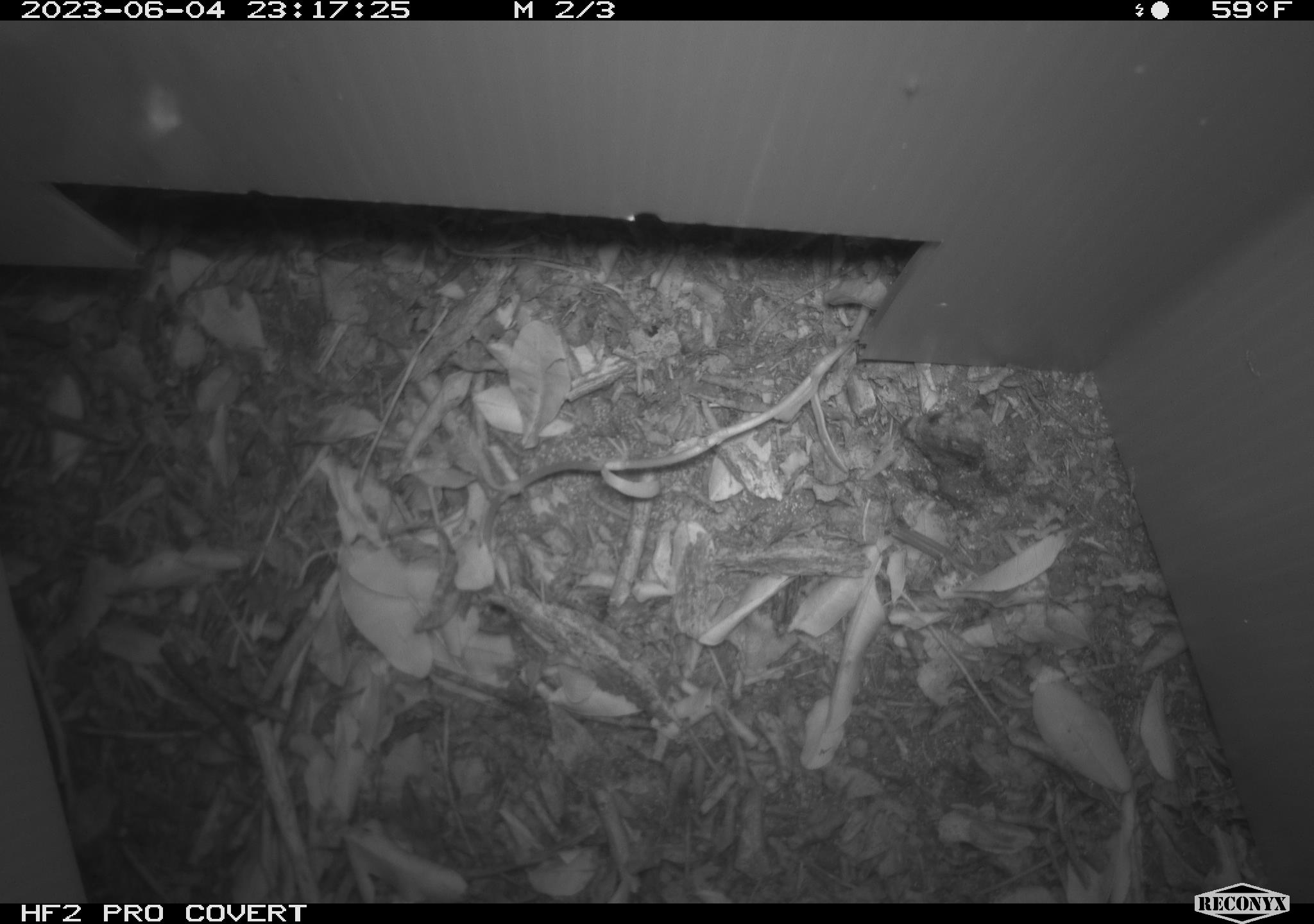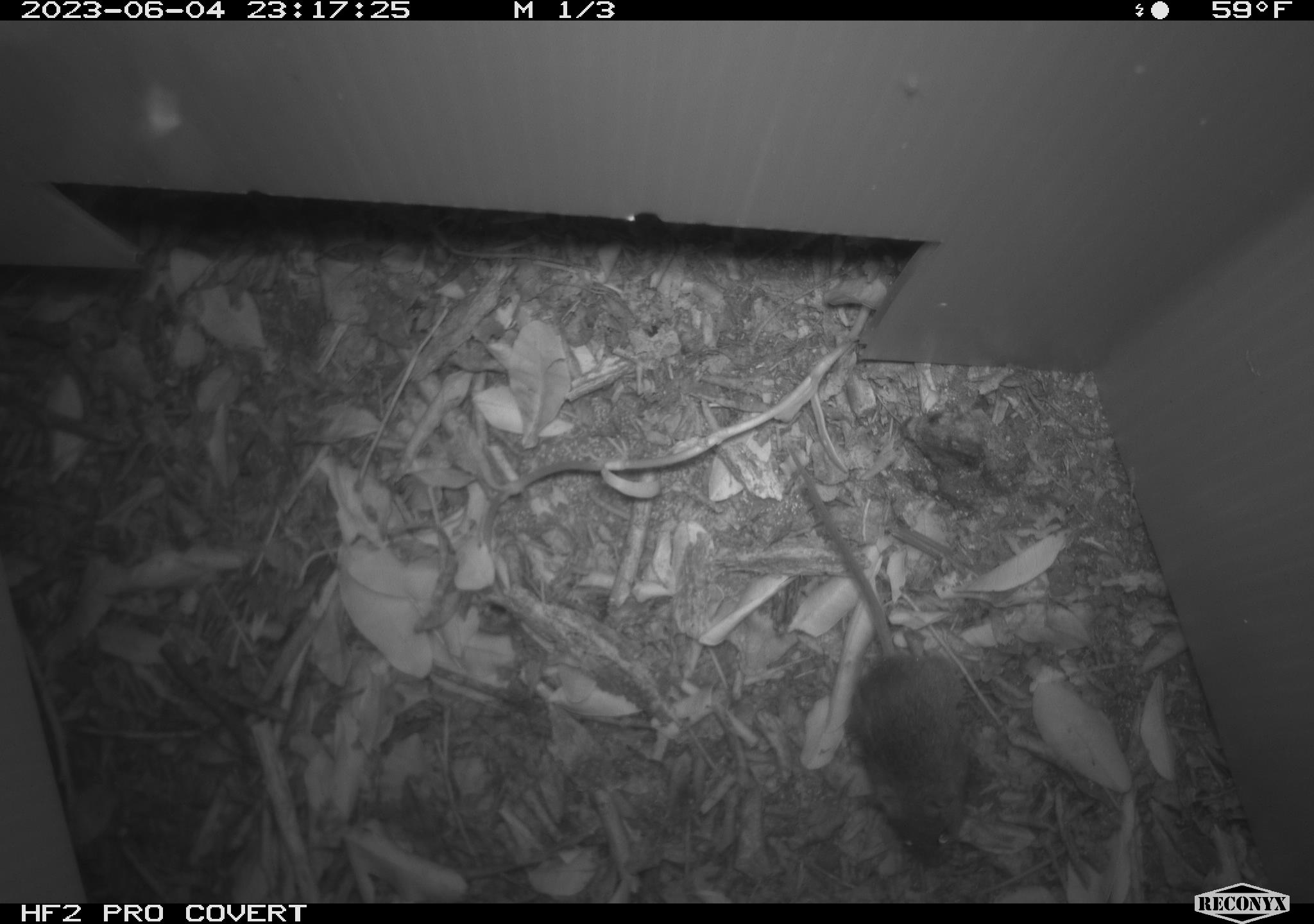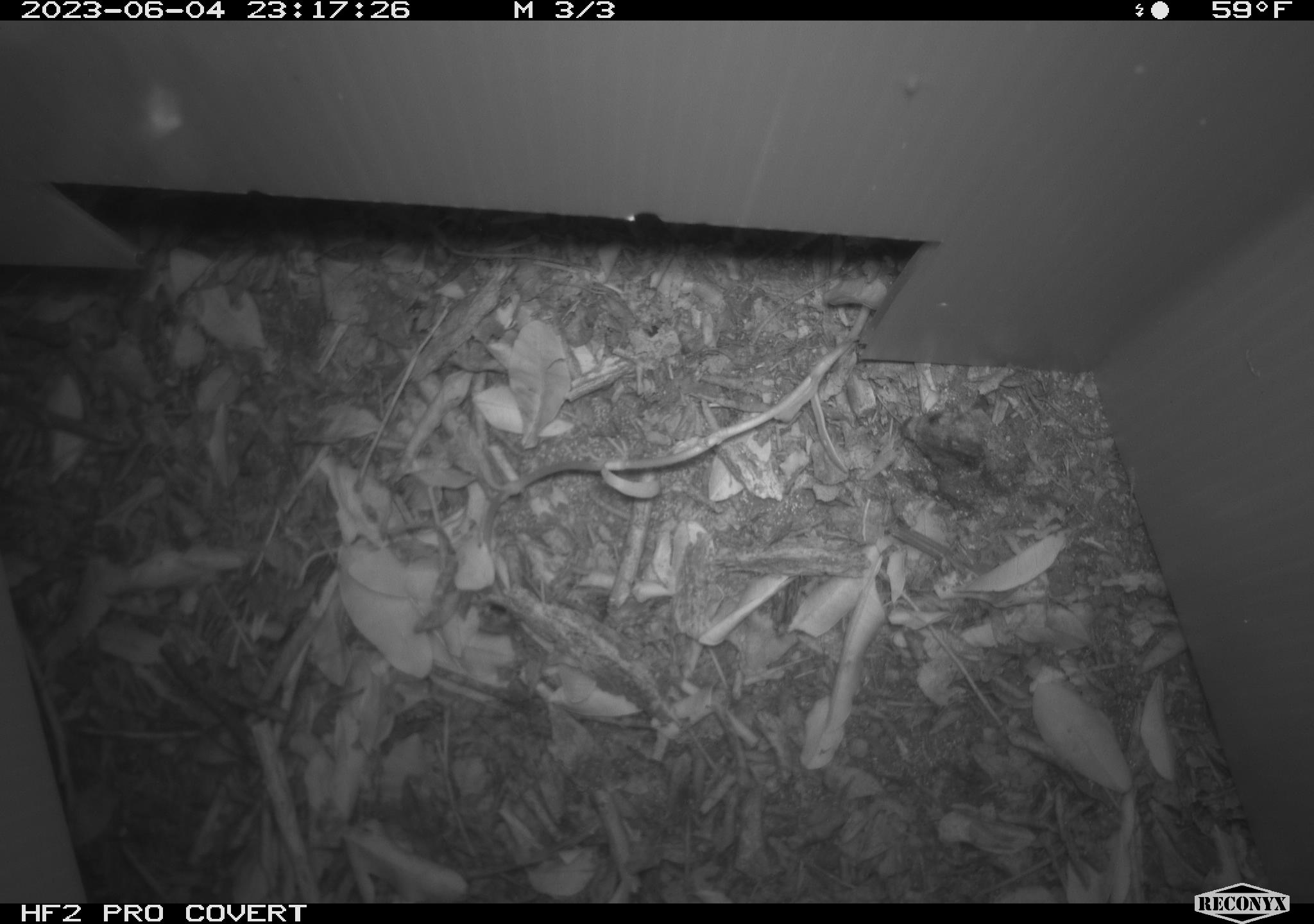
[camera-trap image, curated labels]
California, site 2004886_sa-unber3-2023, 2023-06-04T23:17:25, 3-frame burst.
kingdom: Animalia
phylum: Chordata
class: Mammalia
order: Rodentia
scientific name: Rodentia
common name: mouse species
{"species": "mouse species (Rodentia)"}